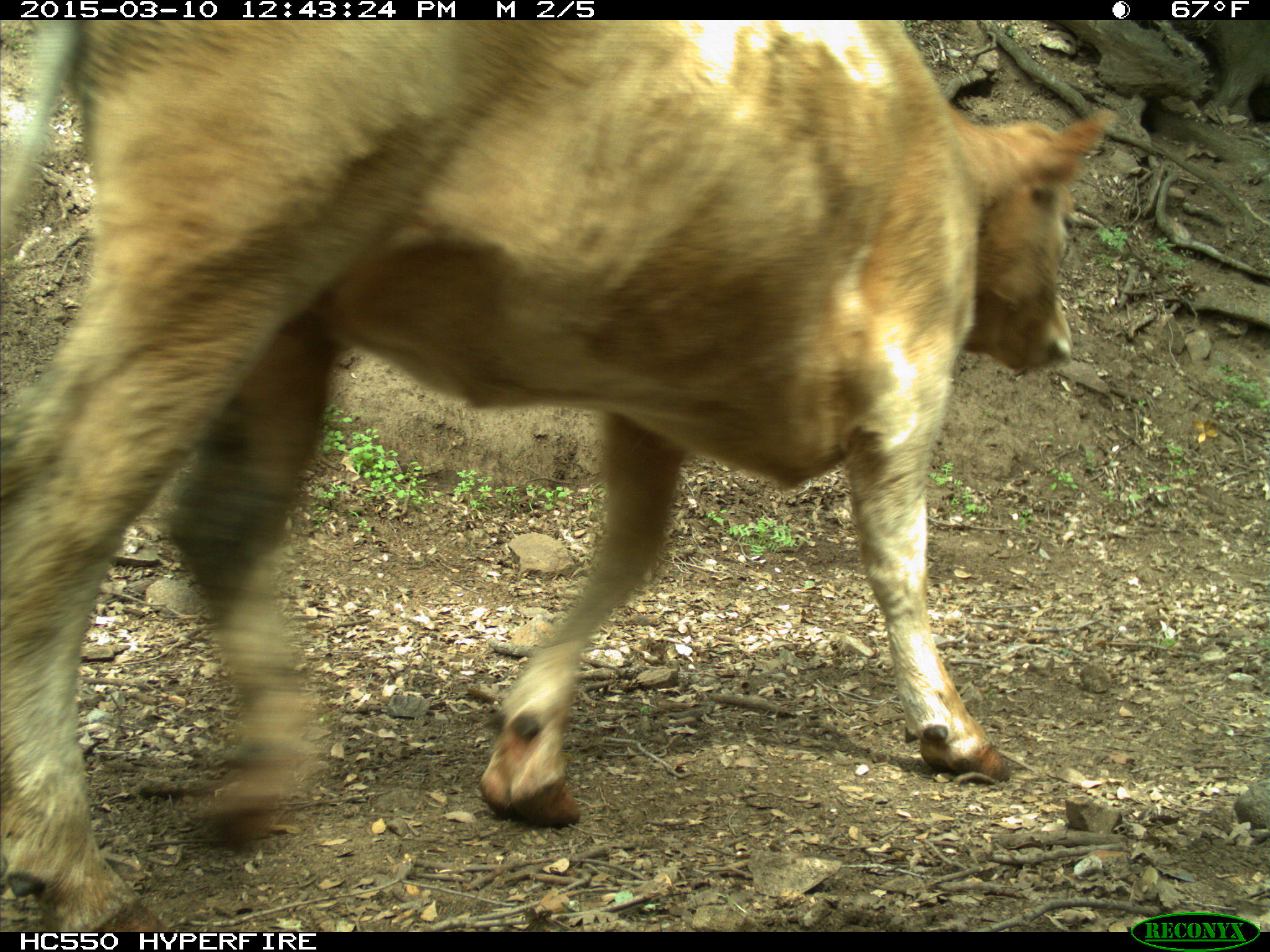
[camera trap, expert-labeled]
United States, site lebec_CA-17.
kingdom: Animalia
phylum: Chordata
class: Mammalia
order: Artiodactyla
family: Bovidae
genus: Bos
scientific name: Bos taurus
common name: domestic cow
Bos taurus (domestic cow).